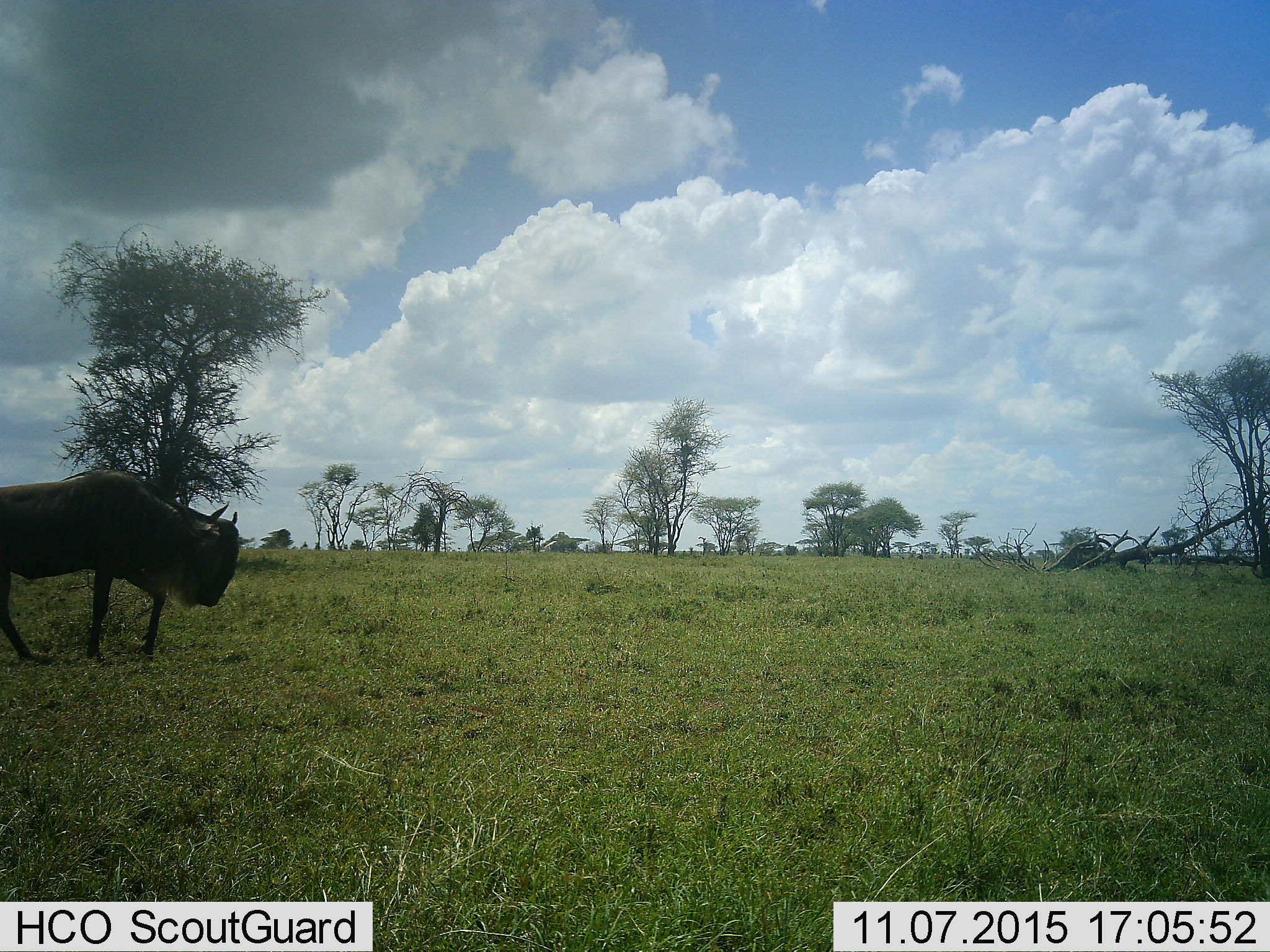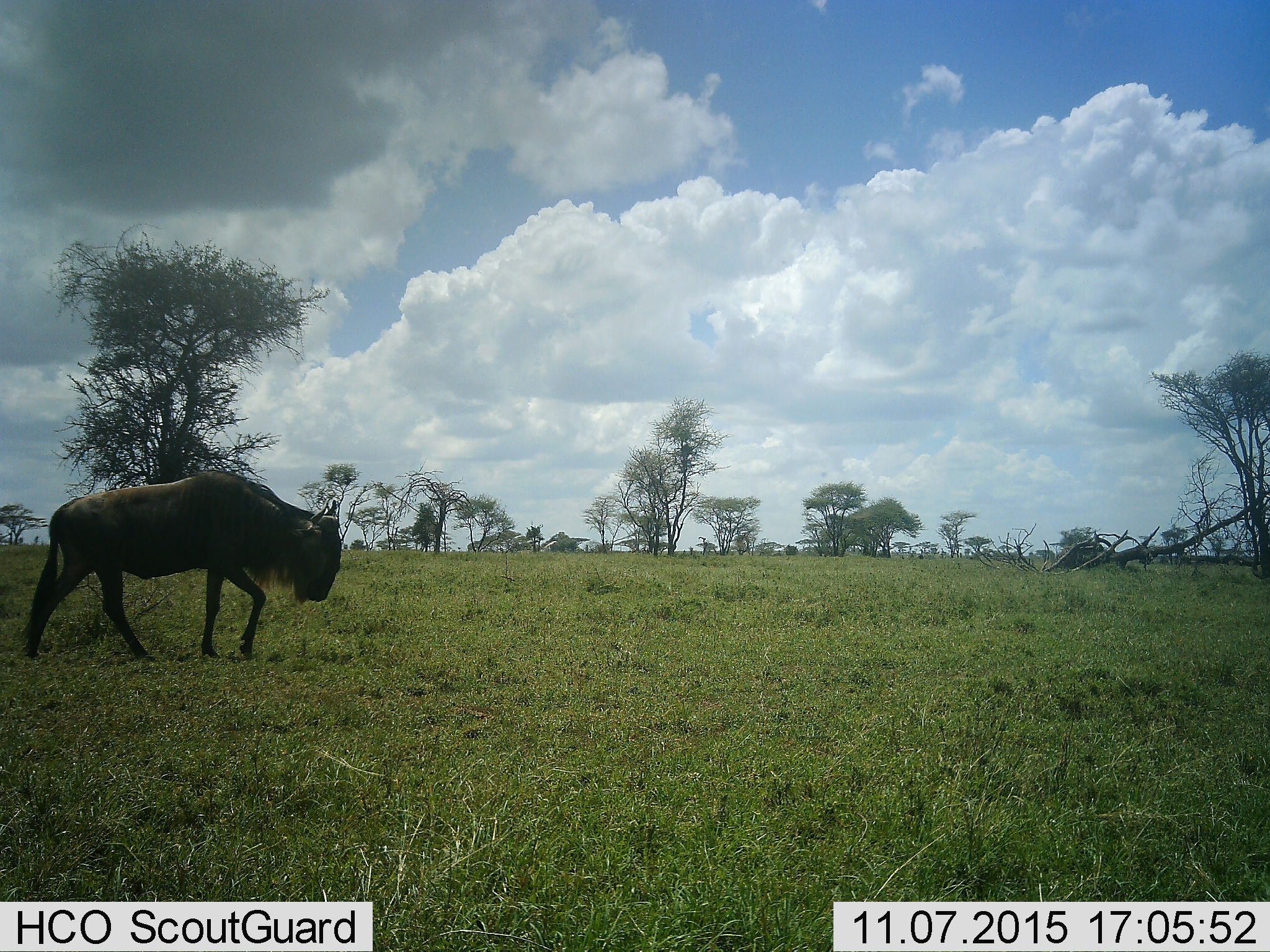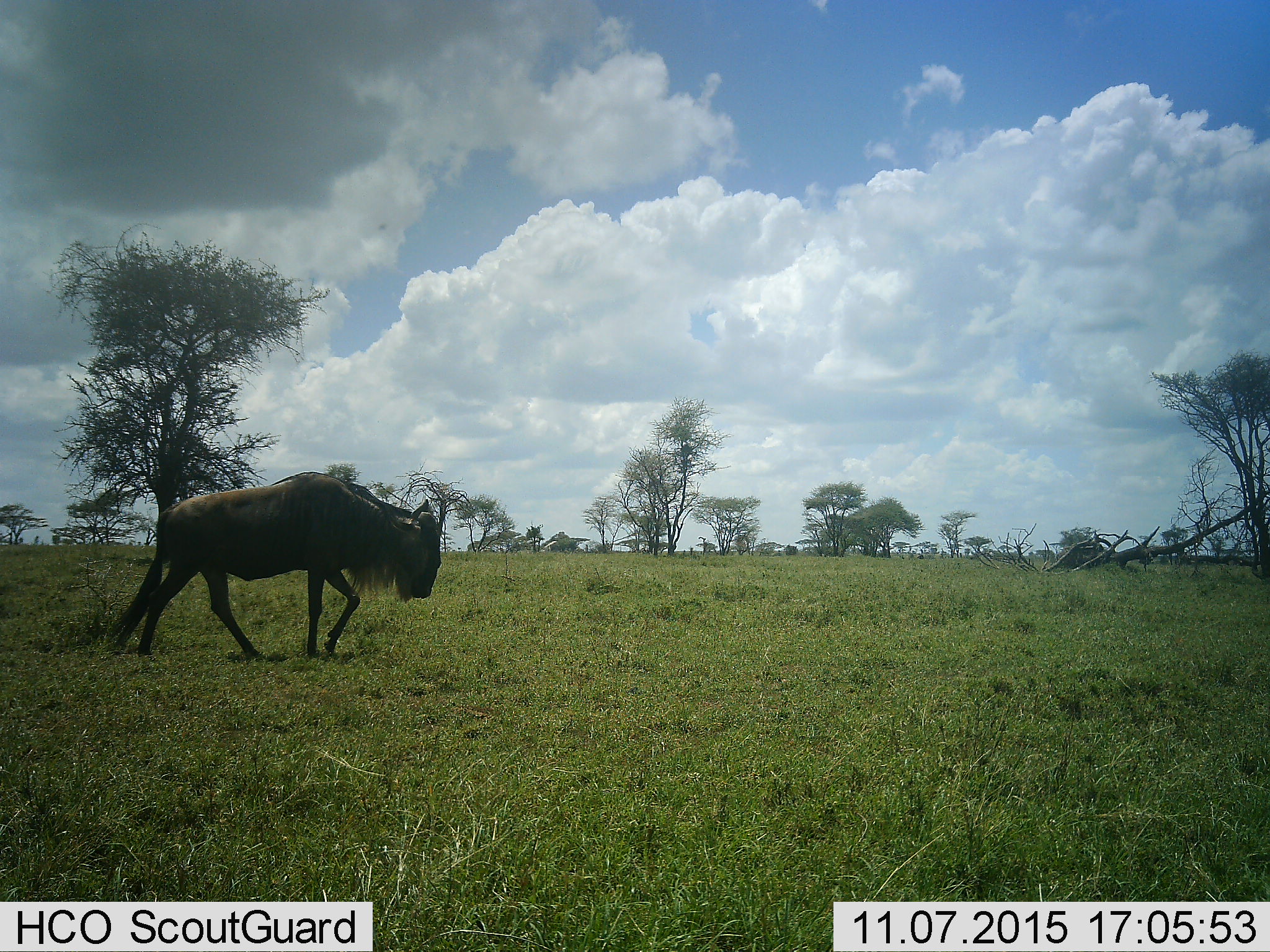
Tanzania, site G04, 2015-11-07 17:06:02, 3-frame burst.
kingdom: Animalia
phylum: Chordata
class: Mammalia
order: Artiodactyla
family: Bovidae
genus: Connochaetes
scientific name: Connochaetes taurinus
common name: blue wildebeest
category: wildebeest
Wildebeest (blue wildebeest) (Connochaetes taurinus), count 1. Behavior (volunteer vote fractions): standing 0%, resting 0%, moving 94%, interacting 0%. Young present (vote fraction): 0%. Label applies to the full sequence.